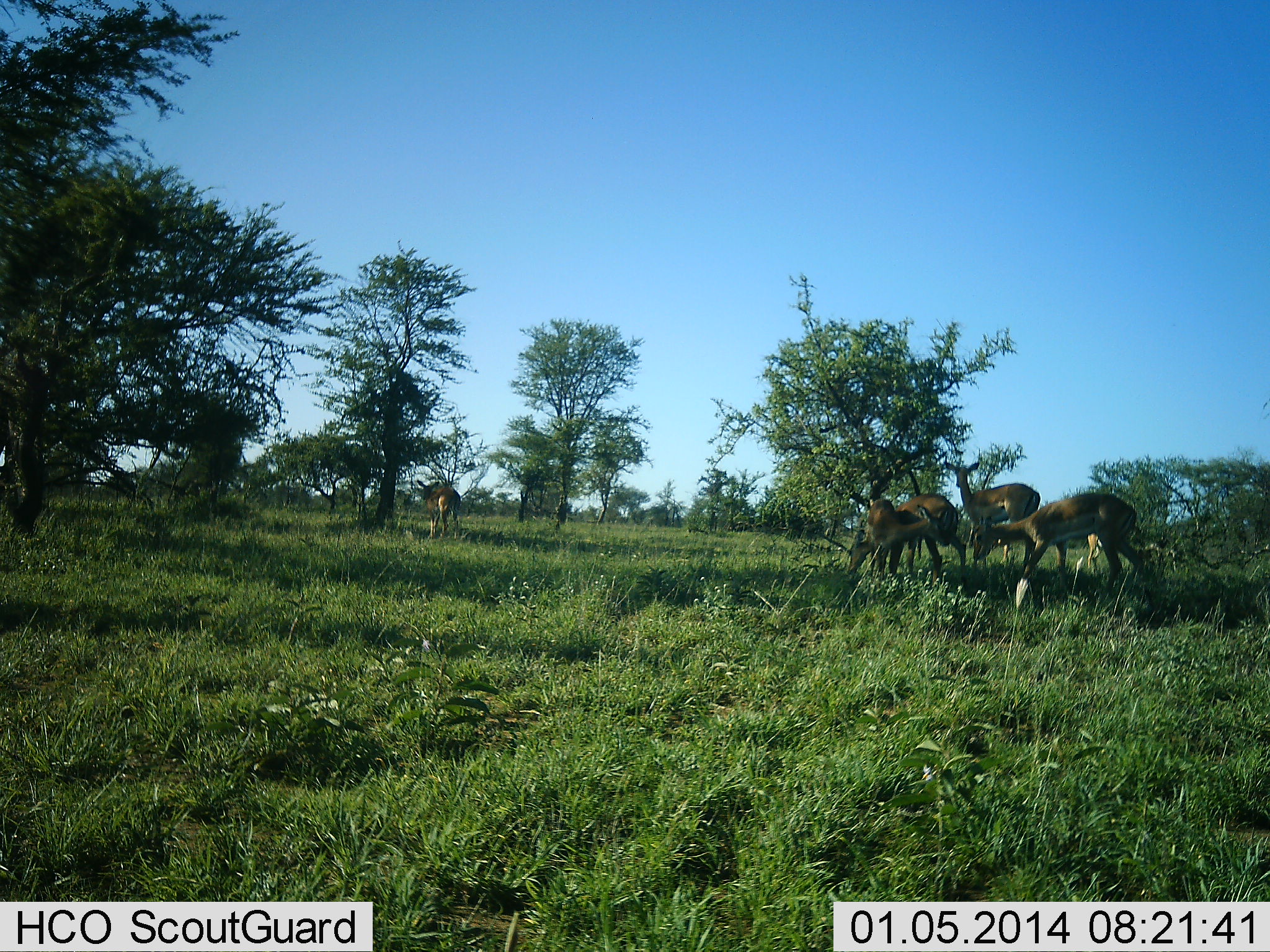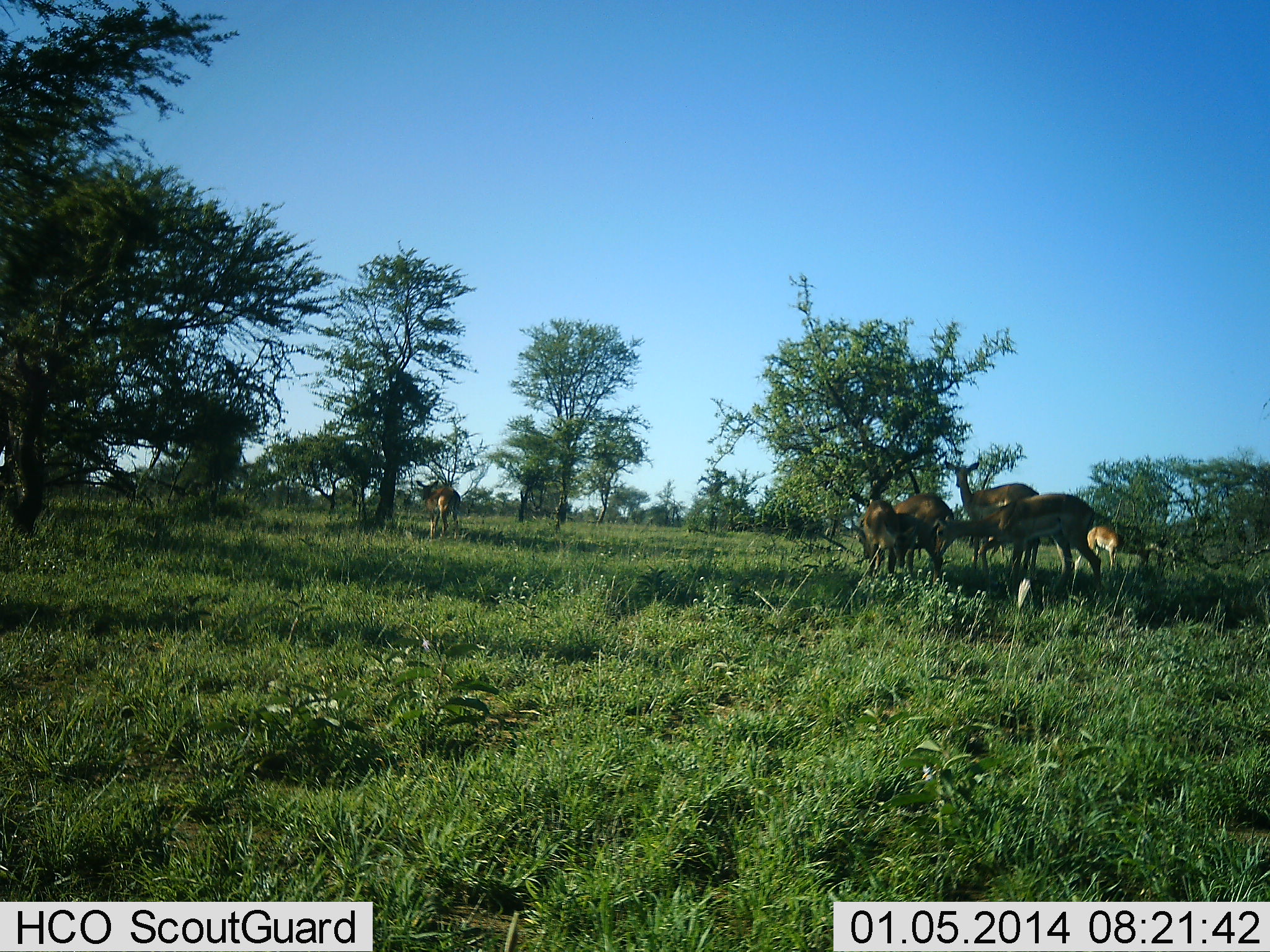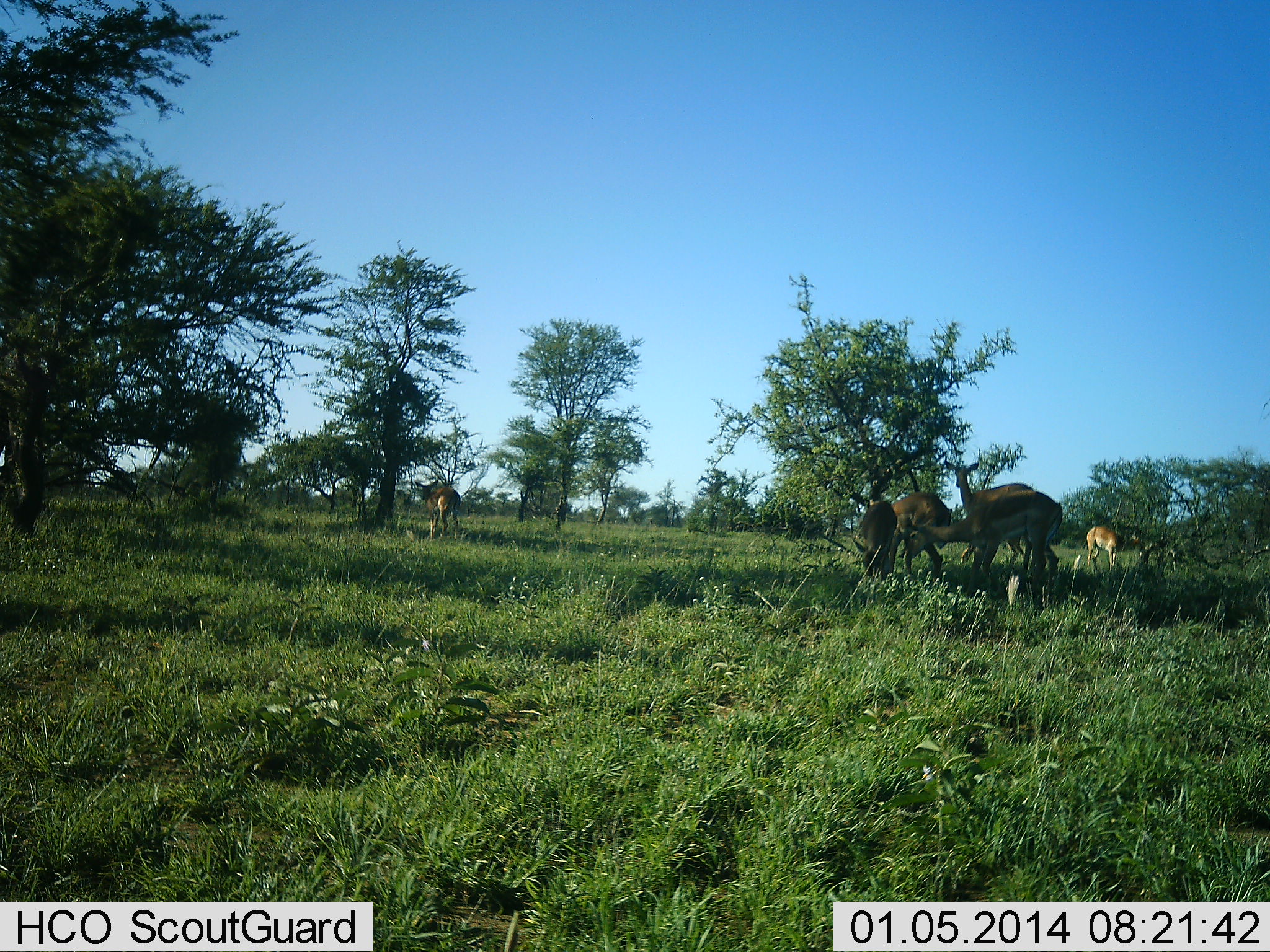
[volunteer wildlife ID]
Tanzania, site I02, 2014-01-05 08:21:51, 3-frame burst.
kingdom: Animalia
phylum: Chordata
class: Mammalia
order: Artiodactyla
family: Bovidae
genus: Aepyceros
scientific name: Aepyceros melampus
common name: impala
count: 6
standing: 80%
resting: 10%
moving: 50%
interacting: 20%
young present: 10%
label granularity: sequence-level